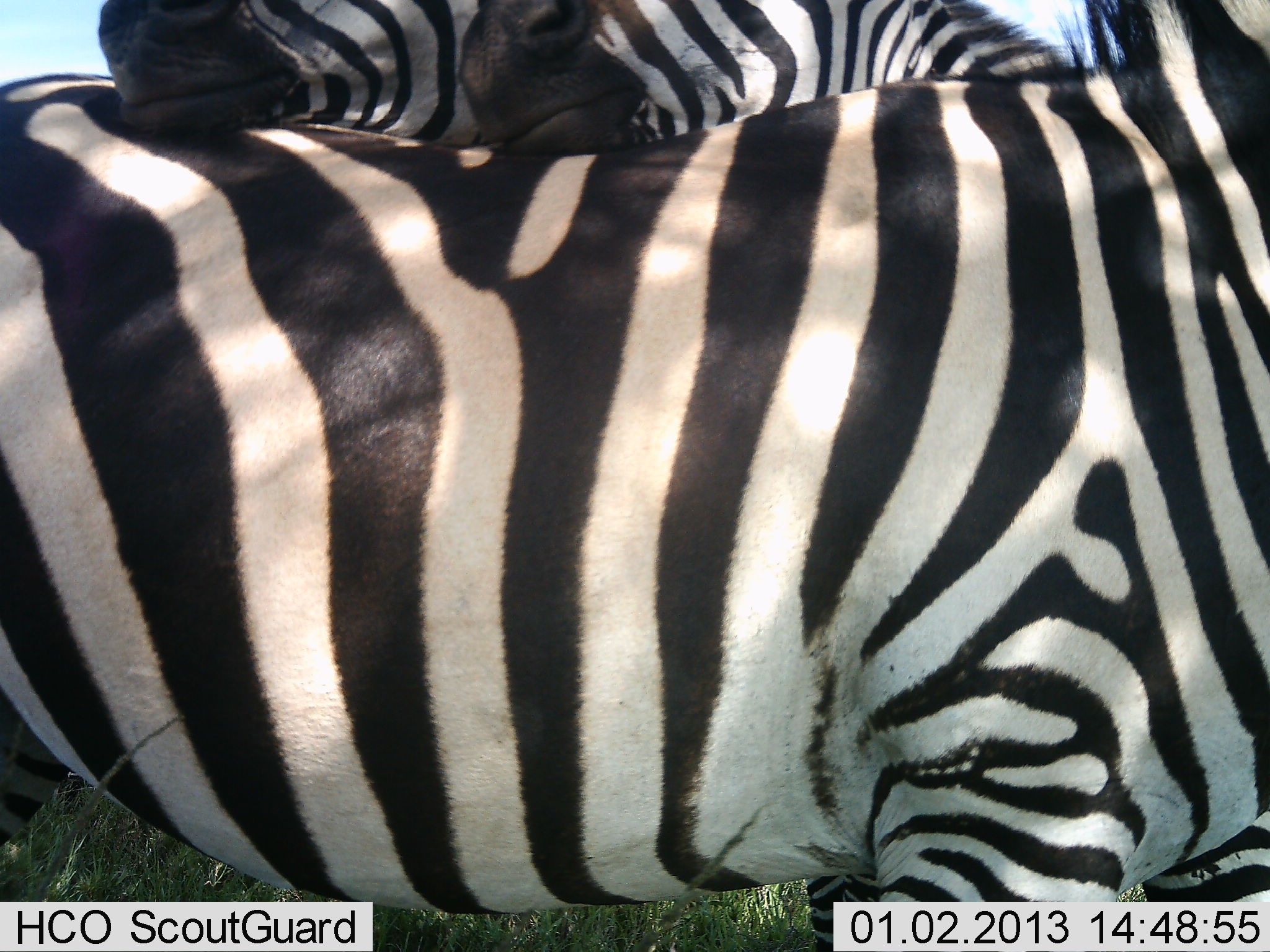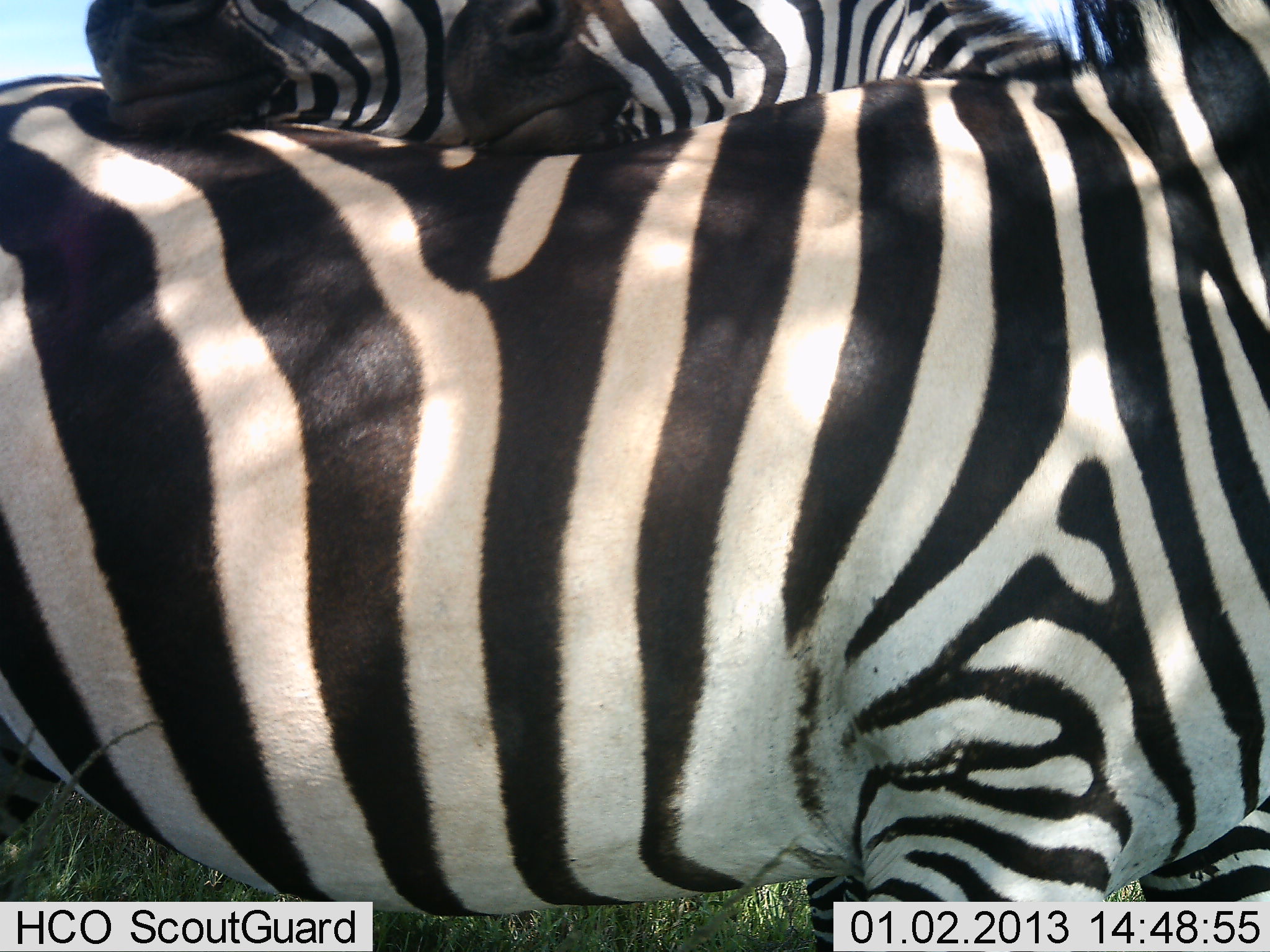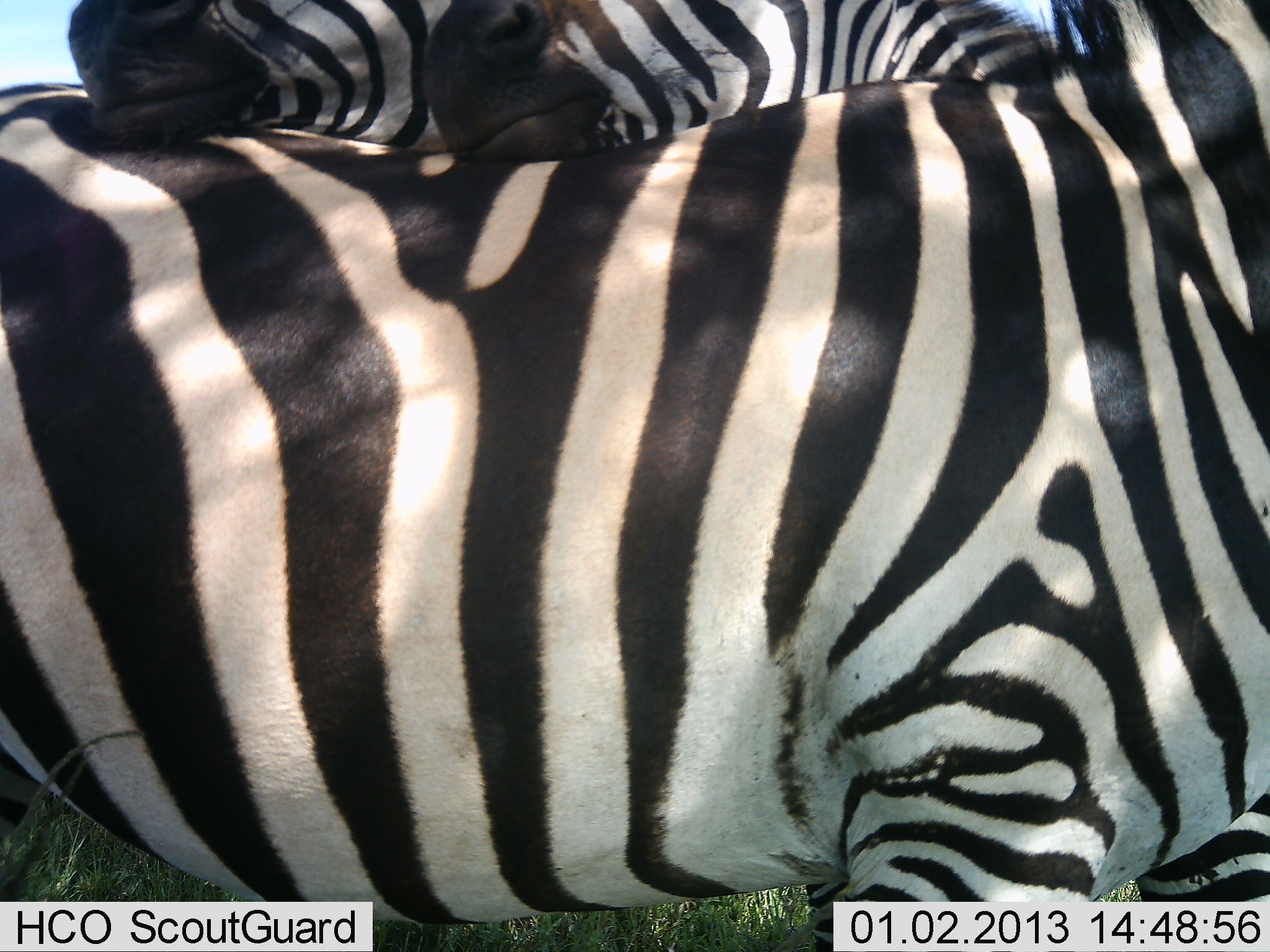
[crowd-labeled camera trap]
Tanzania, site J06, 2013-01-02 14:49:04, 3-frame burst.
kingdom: Animalia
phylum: Chordata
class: Mammalia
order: Perissodactyla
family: Equidae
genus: Equus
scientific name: Equus quagga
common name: plains zebra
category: zebra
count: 3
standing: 59%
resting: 21%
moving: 0%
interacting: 68%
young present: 6%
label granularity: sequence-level